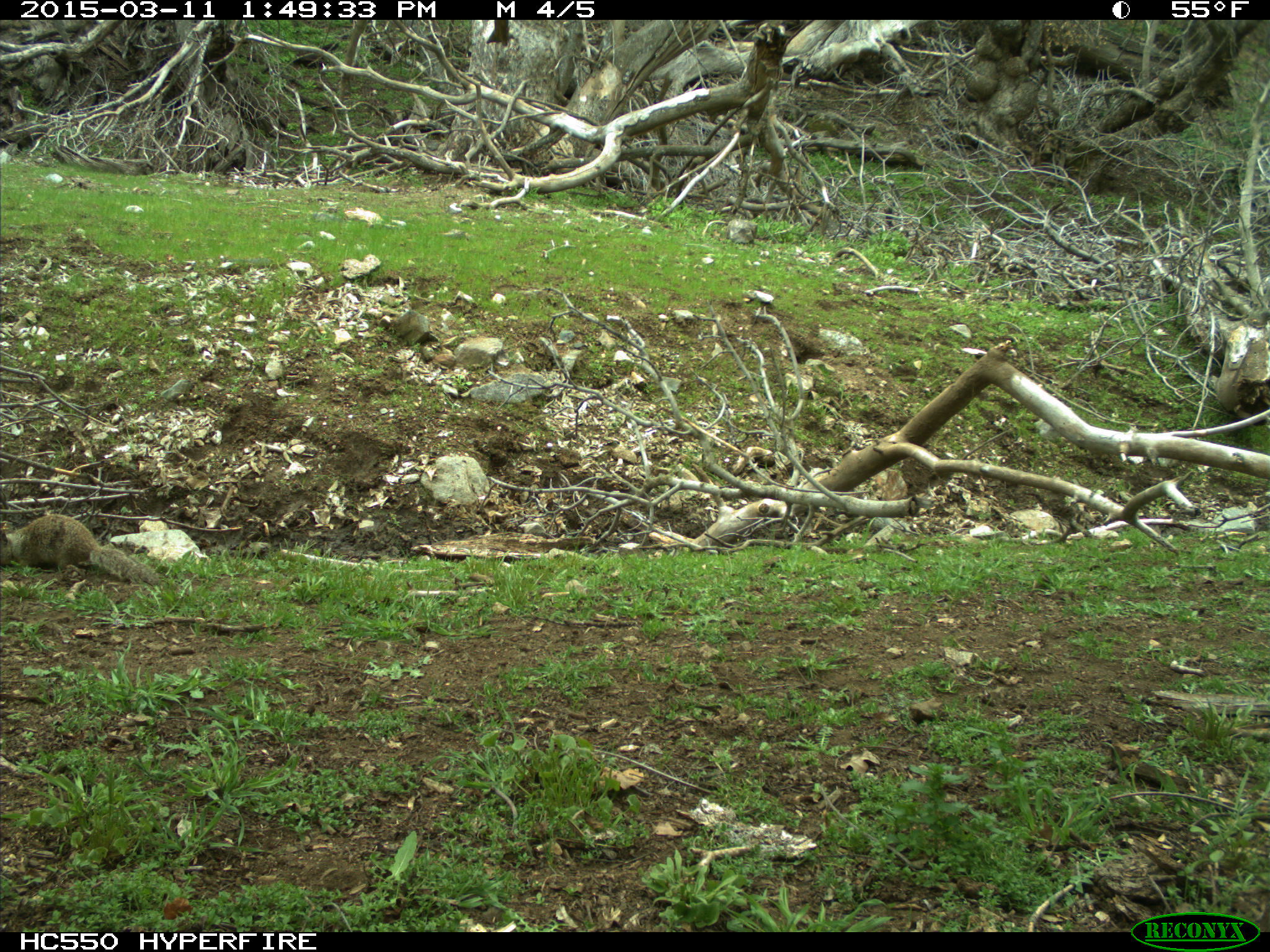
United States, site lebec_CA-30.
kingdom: Animalia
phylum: Chordata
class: Mammalia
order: Rodentia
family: Sciuridae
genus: Otospermophilus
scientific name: Otospermophilus beecheyi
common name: california ground squirrel